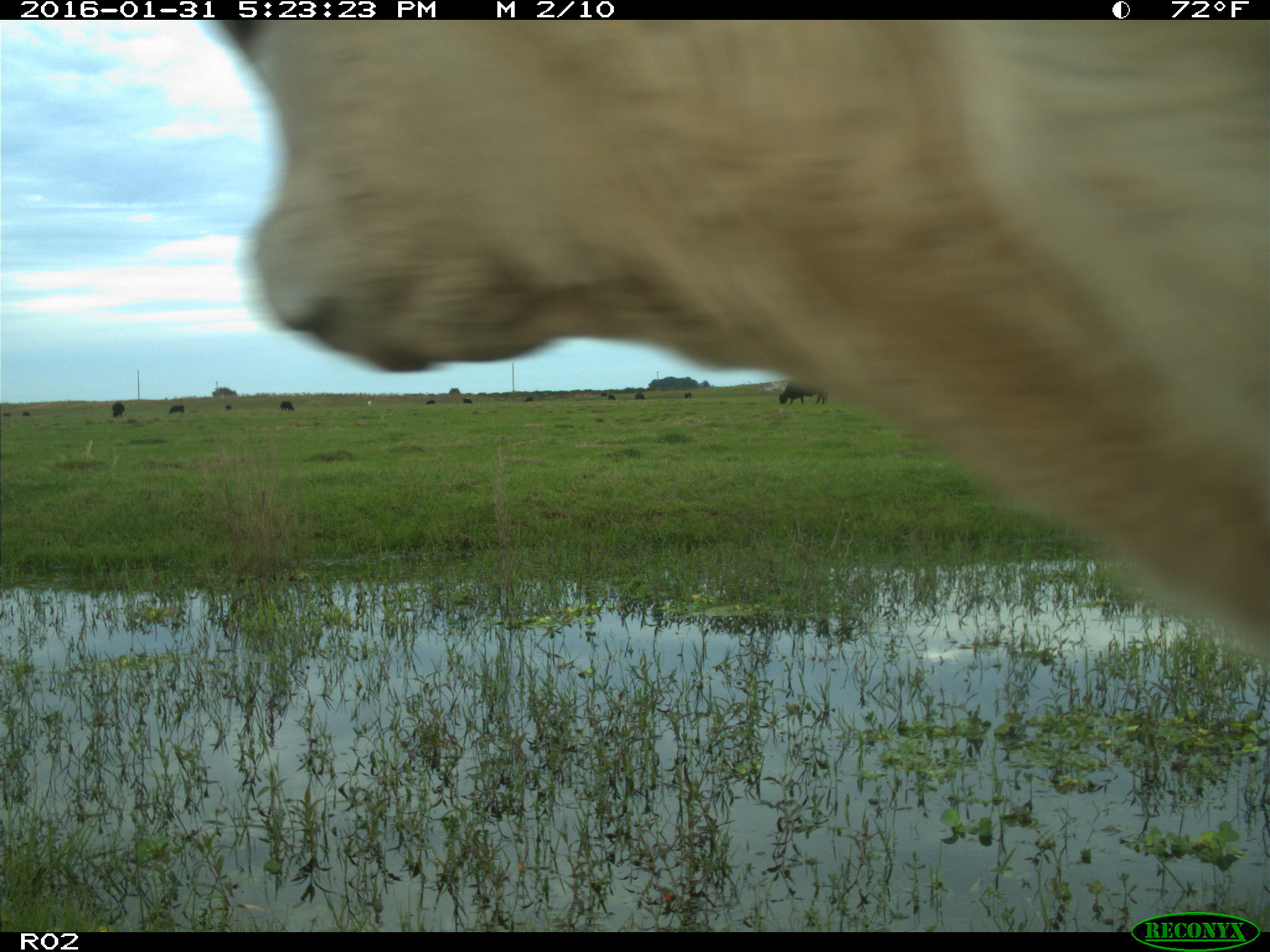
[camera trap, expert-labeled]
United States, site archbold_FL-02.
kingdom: Animalia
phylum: Chordata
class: Mammalia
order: Artiodactyla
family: Bovidae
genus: Bos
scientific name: Bos taurus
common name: domestic cow